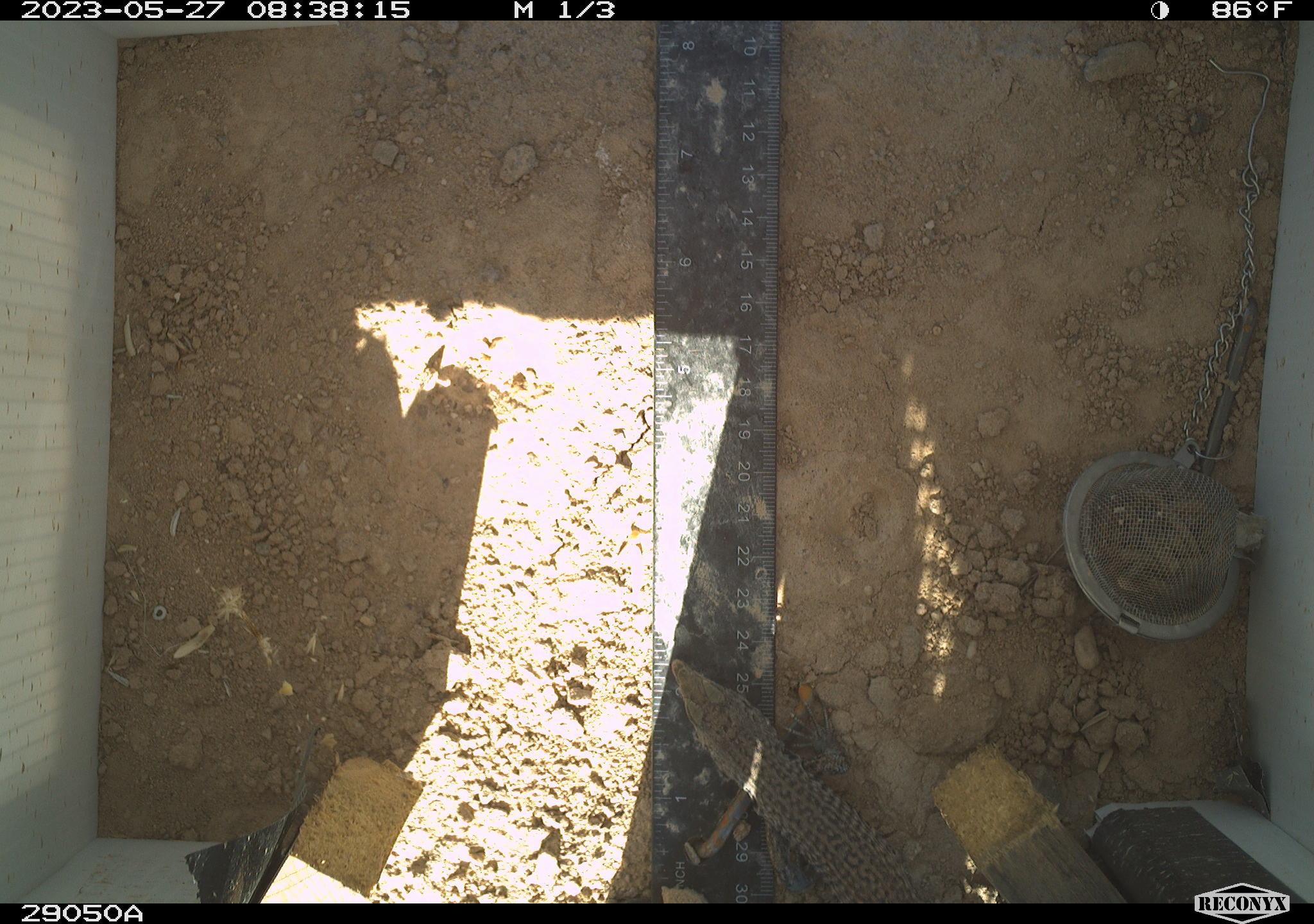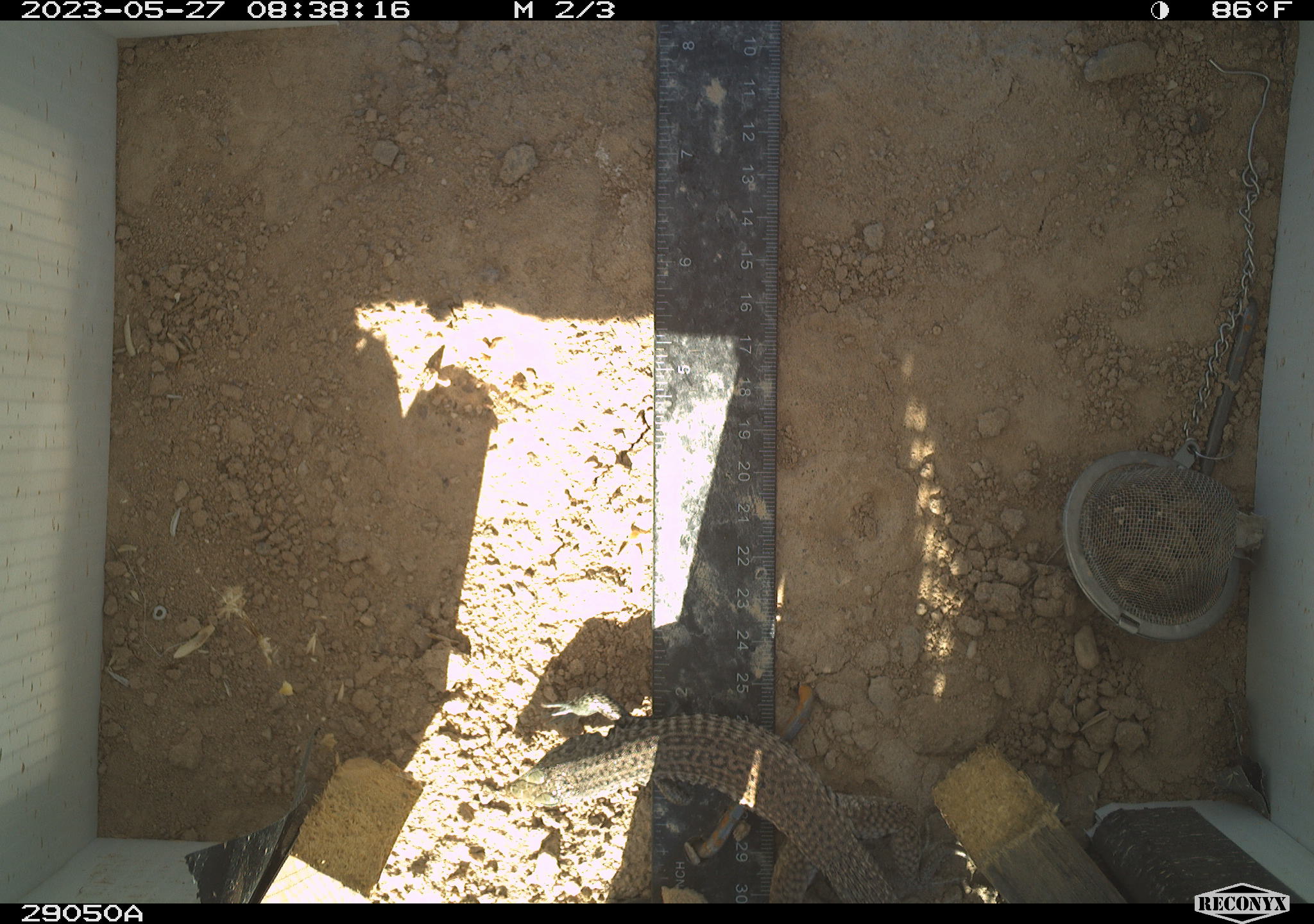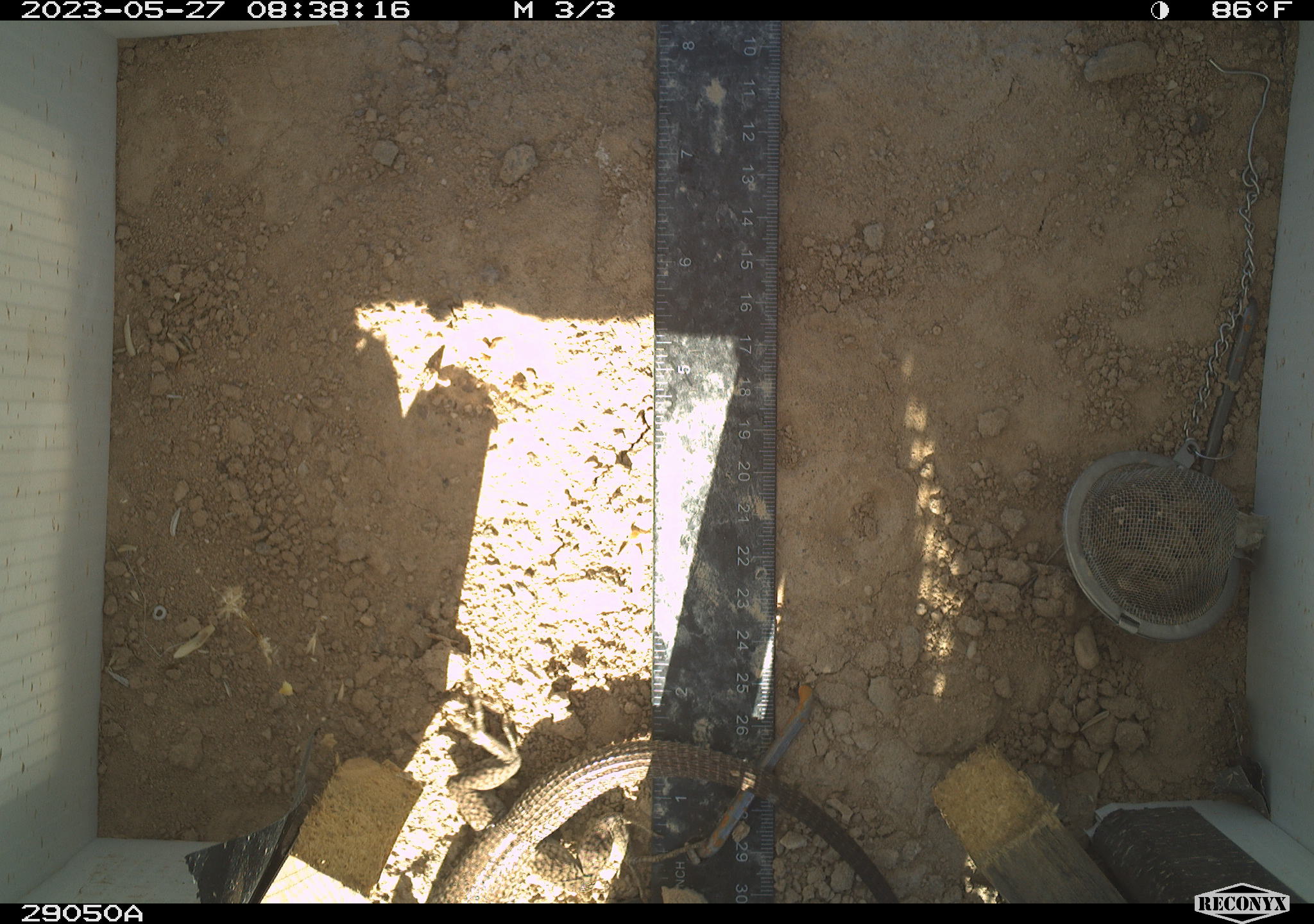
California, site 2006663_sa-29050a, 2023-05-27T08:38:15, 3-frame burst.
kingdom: Animalia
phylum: Chordata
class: Reptilia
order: Squamata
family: Teiidae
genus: Aspidoscelis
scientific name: Aspidoscelis tigris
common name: western whiptail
Western whiptail (Aspidoscelis tigris).